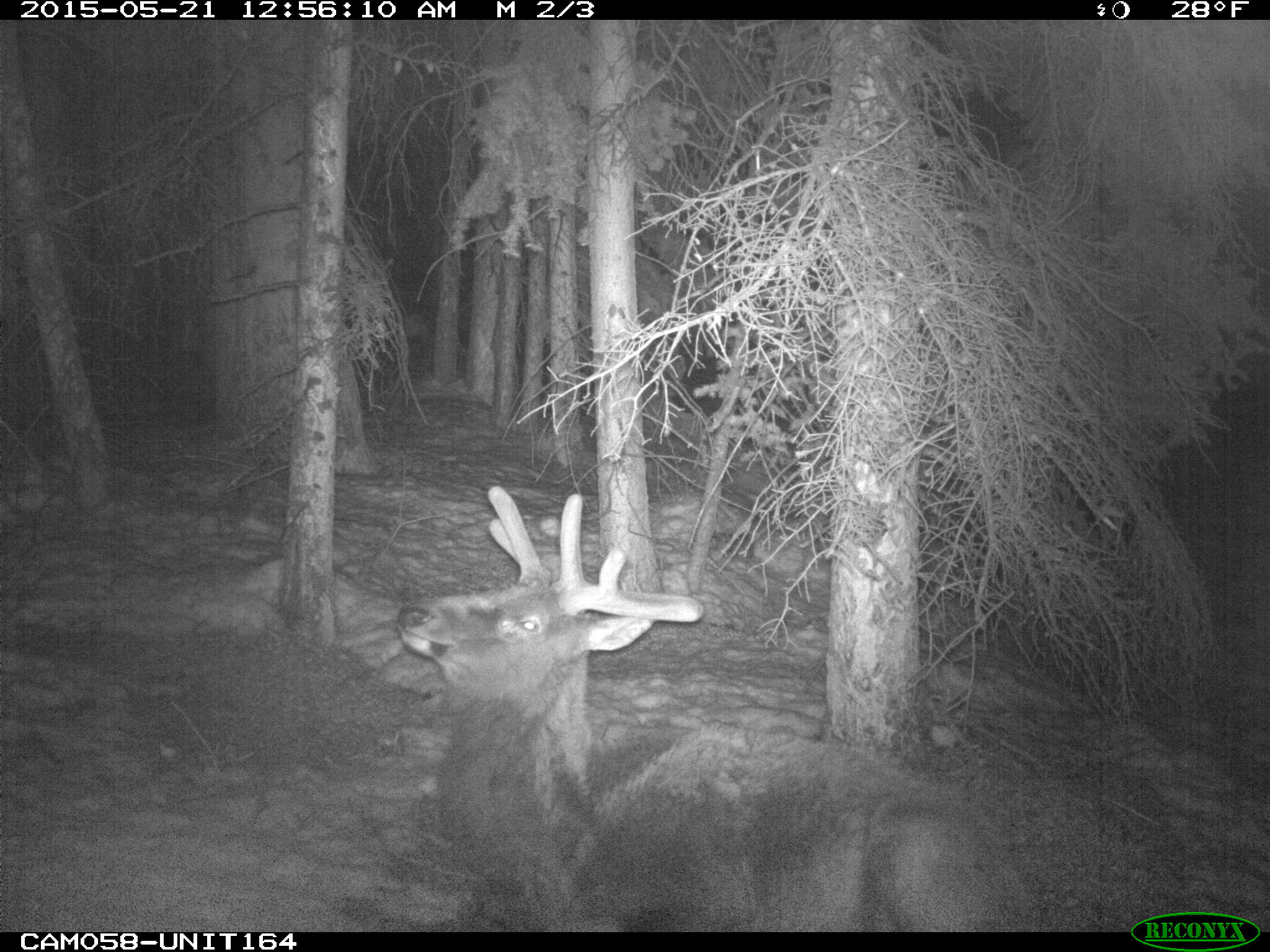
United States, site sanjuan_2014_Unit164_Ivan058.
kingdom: Animalia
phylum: Chordata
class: Mammalia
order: Artiodactyla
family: Cervidae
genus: Cervus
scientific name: Cervus elaphus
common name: red deer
Cervus elaphus (red deer).